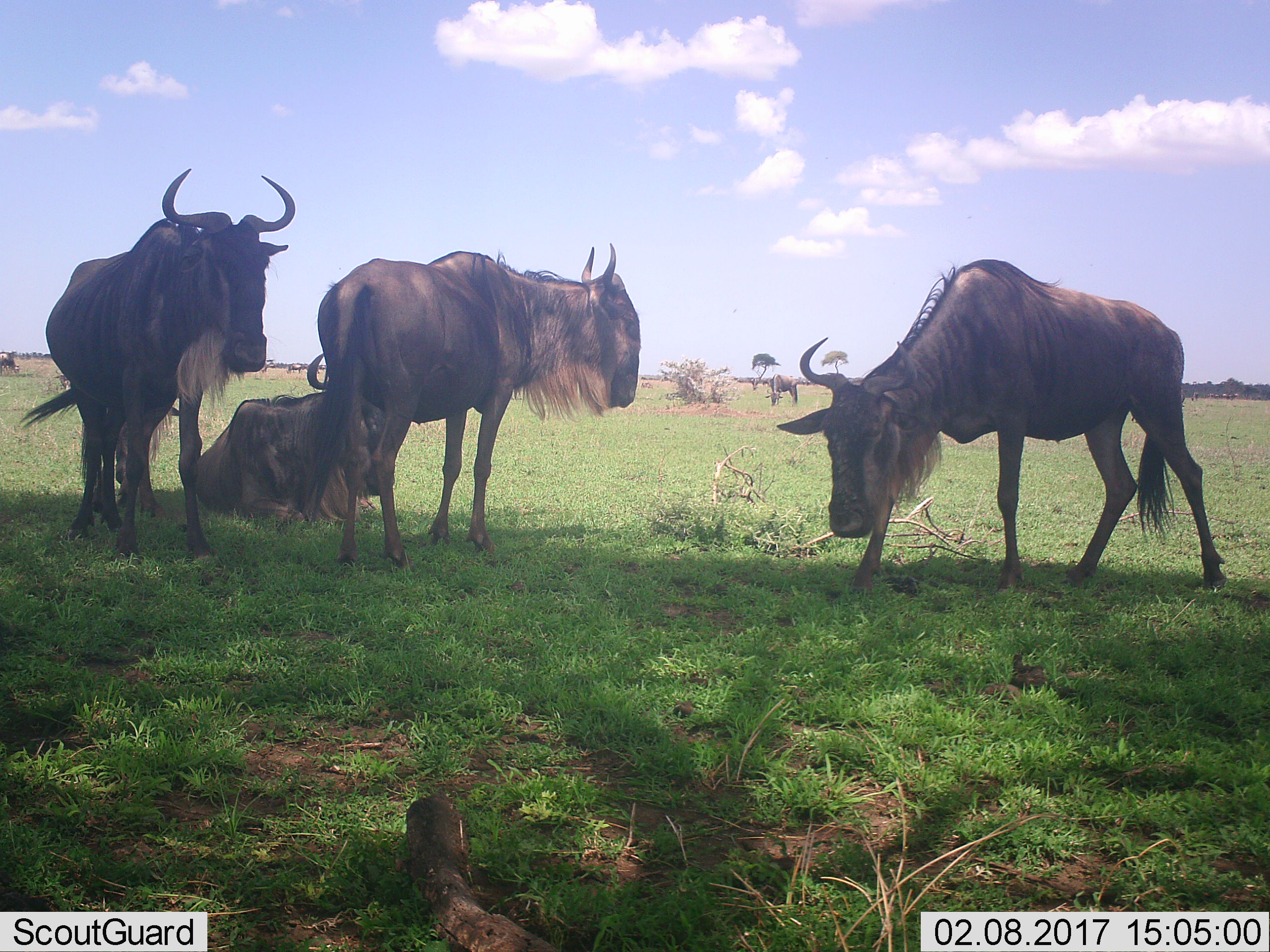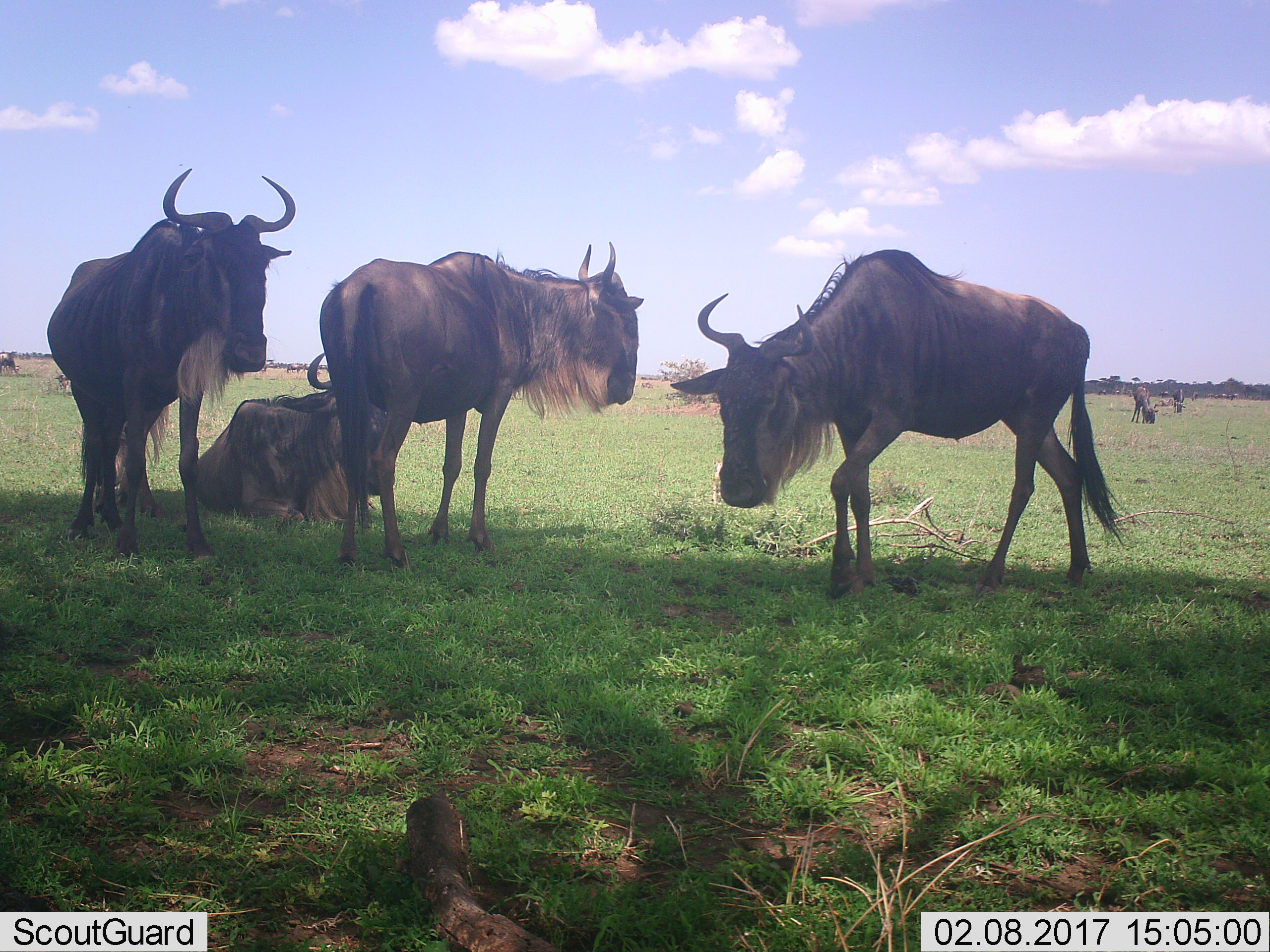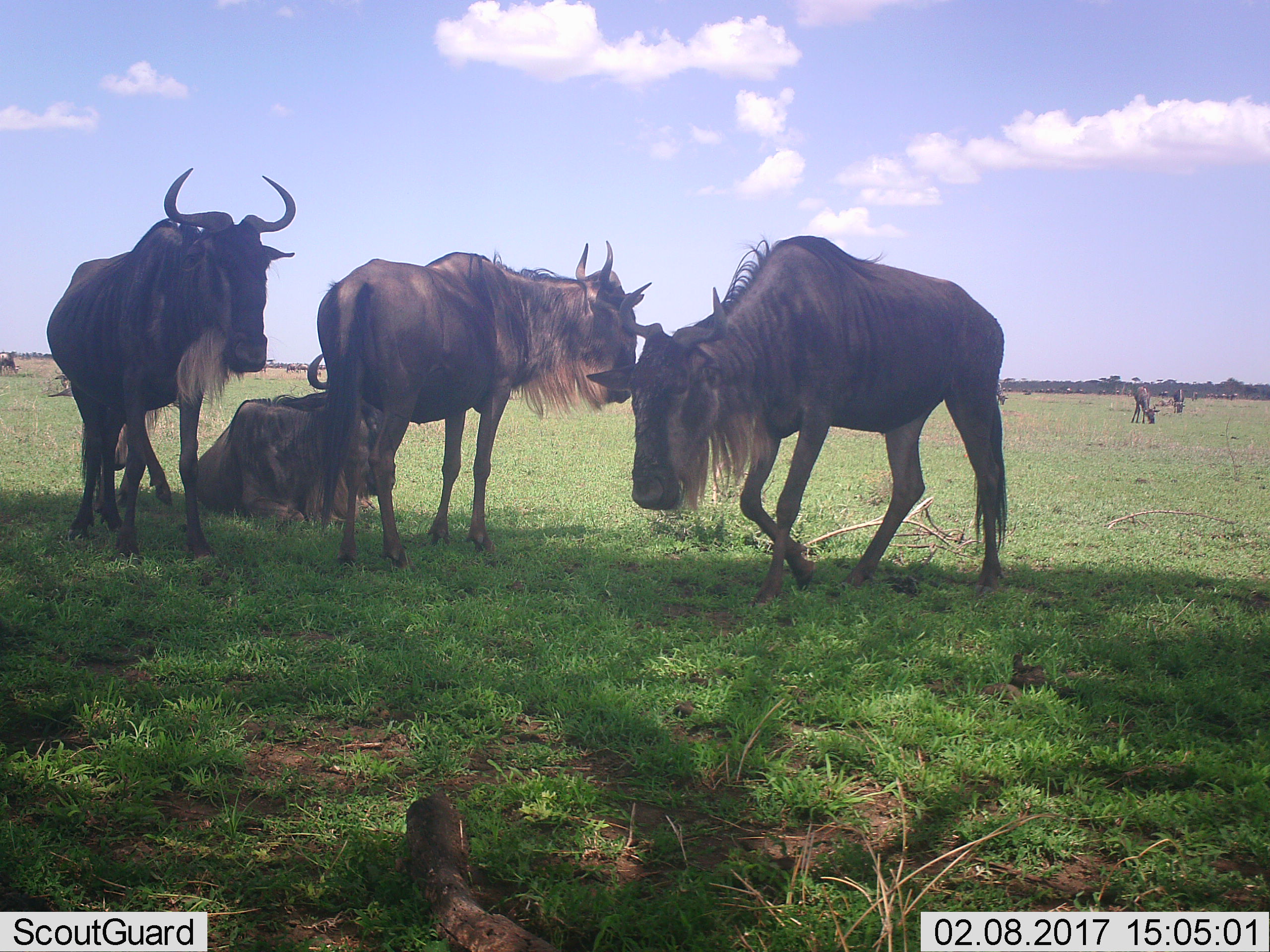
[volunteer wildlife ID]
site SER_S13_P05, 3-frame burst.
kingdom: Animalia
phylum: Chordata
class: Mammalia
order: Artiodactyla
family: Bovidae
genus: Connochaetes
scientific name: Connochaetes taurinus taurinus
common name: blue wildebeest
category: wildebeestblue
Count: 6.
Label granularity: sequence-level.